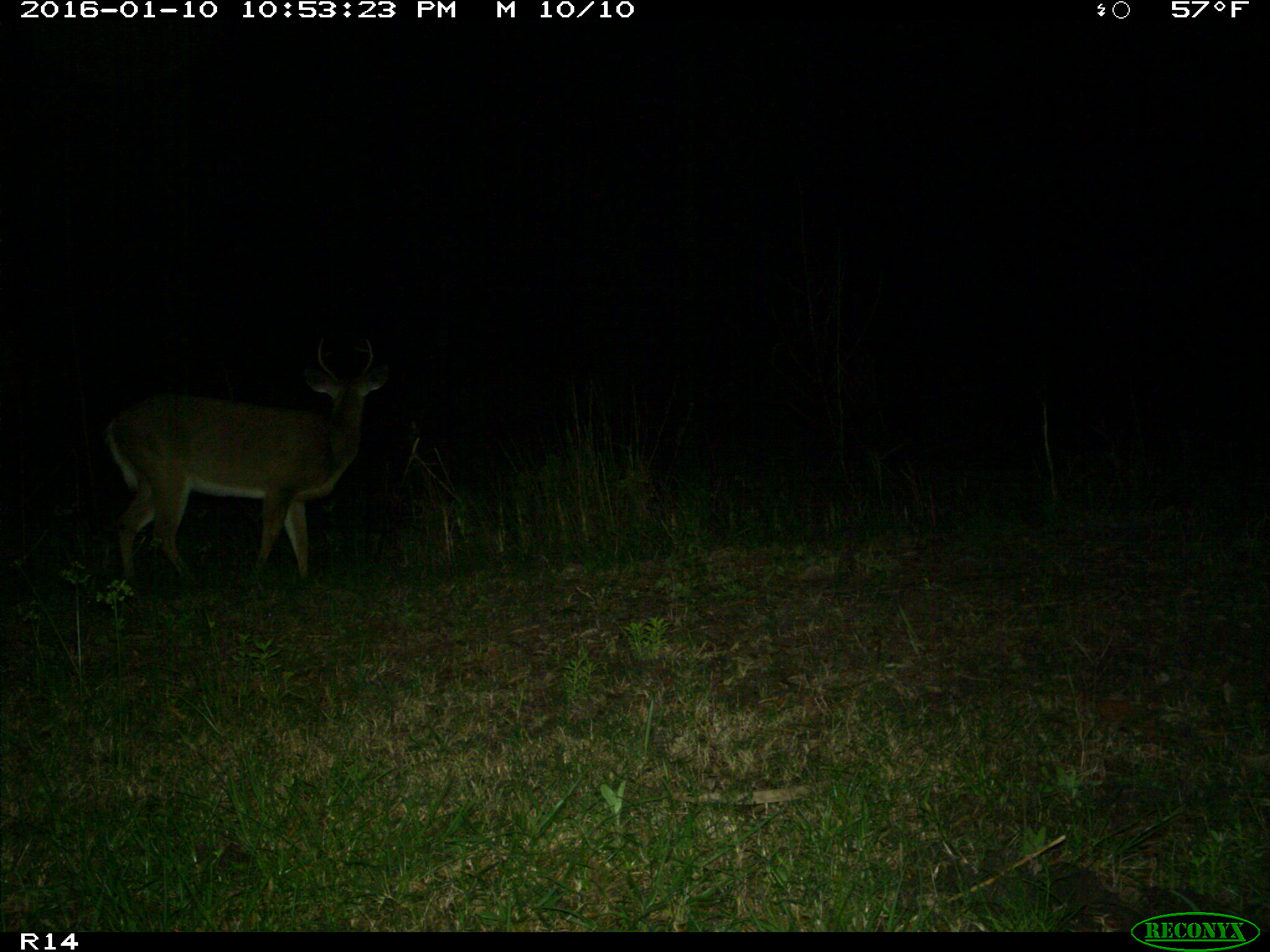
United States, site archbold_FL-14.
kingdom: Animalia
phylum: Chordata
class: Mammalia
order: Artiodactyla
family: Cervidae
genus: Odocoileus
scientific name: Odocoileus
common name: deer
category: unidentified deer